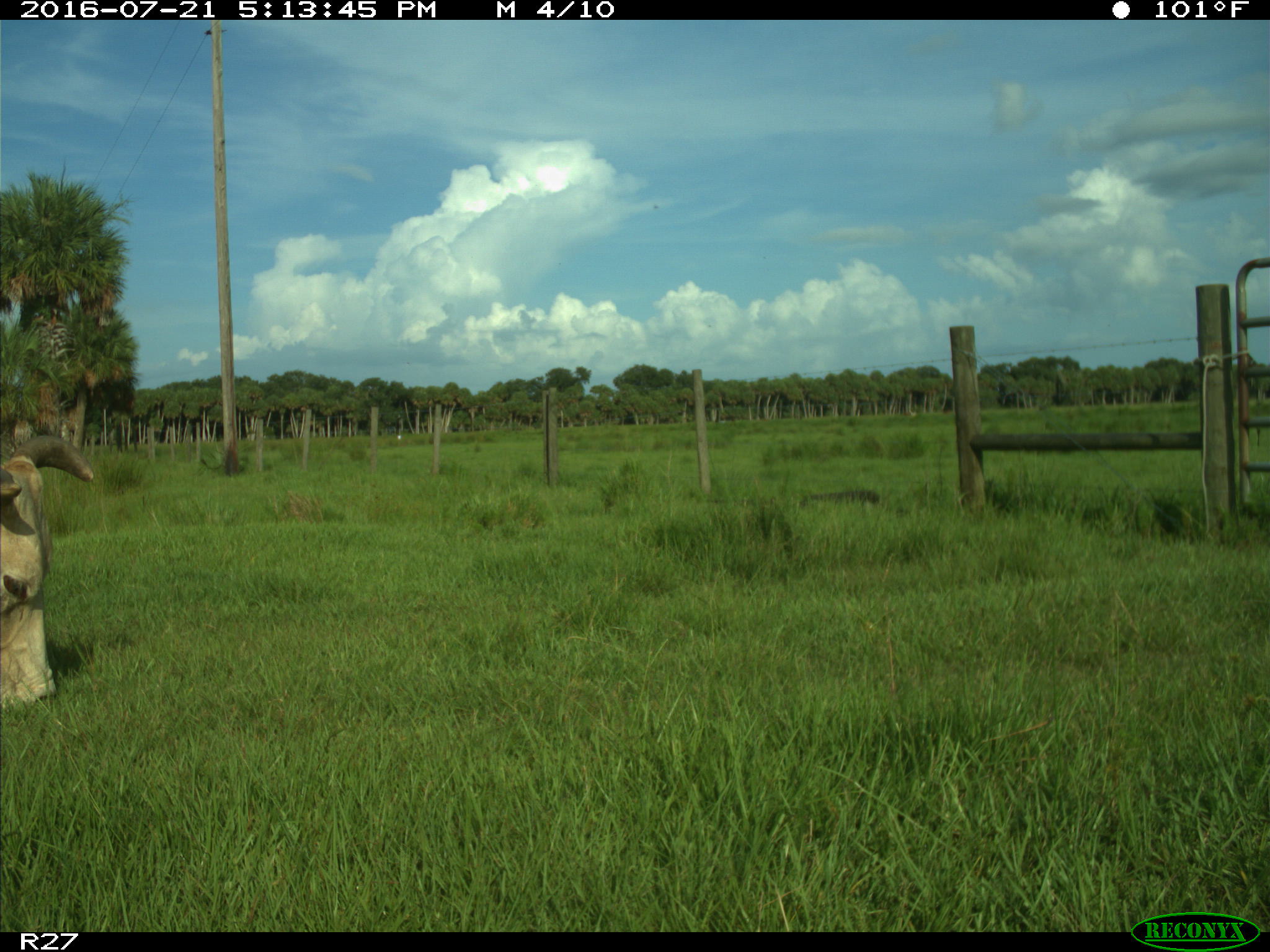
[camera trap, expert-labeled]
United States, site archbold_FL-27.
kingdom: Animalia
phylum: Chordata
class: Mammalia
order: Artiodactyla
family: Bovidae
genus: Bos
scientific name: Bos taurus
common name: domestic cow